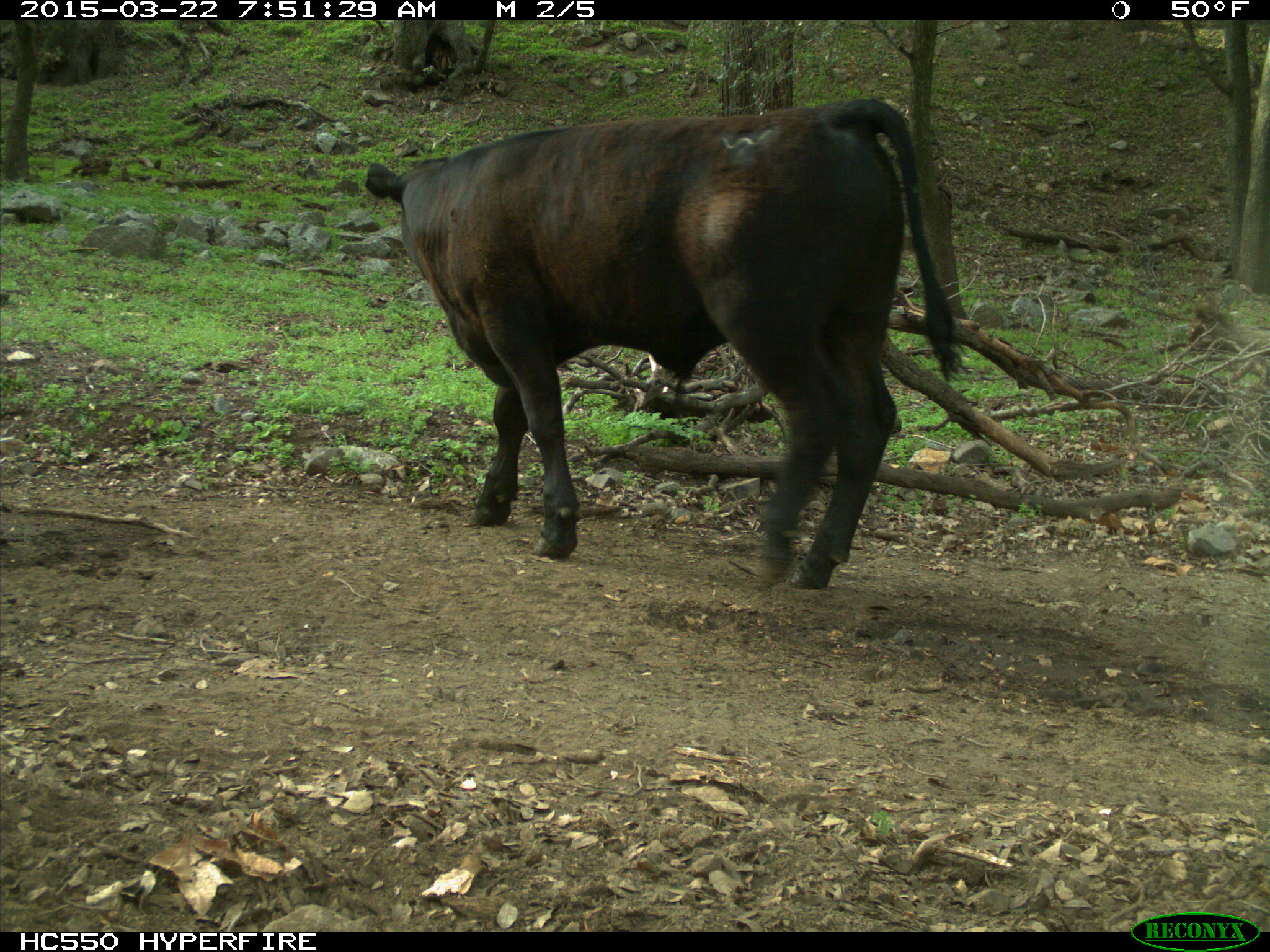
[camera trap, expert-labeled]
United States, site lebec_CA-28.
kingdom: Animalia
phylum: Chordata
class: Mammalia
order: Artiodactyla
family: Bovidae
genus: Bos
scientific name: Bos taurus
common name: domestic cow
Bos taurus (domestic cow).